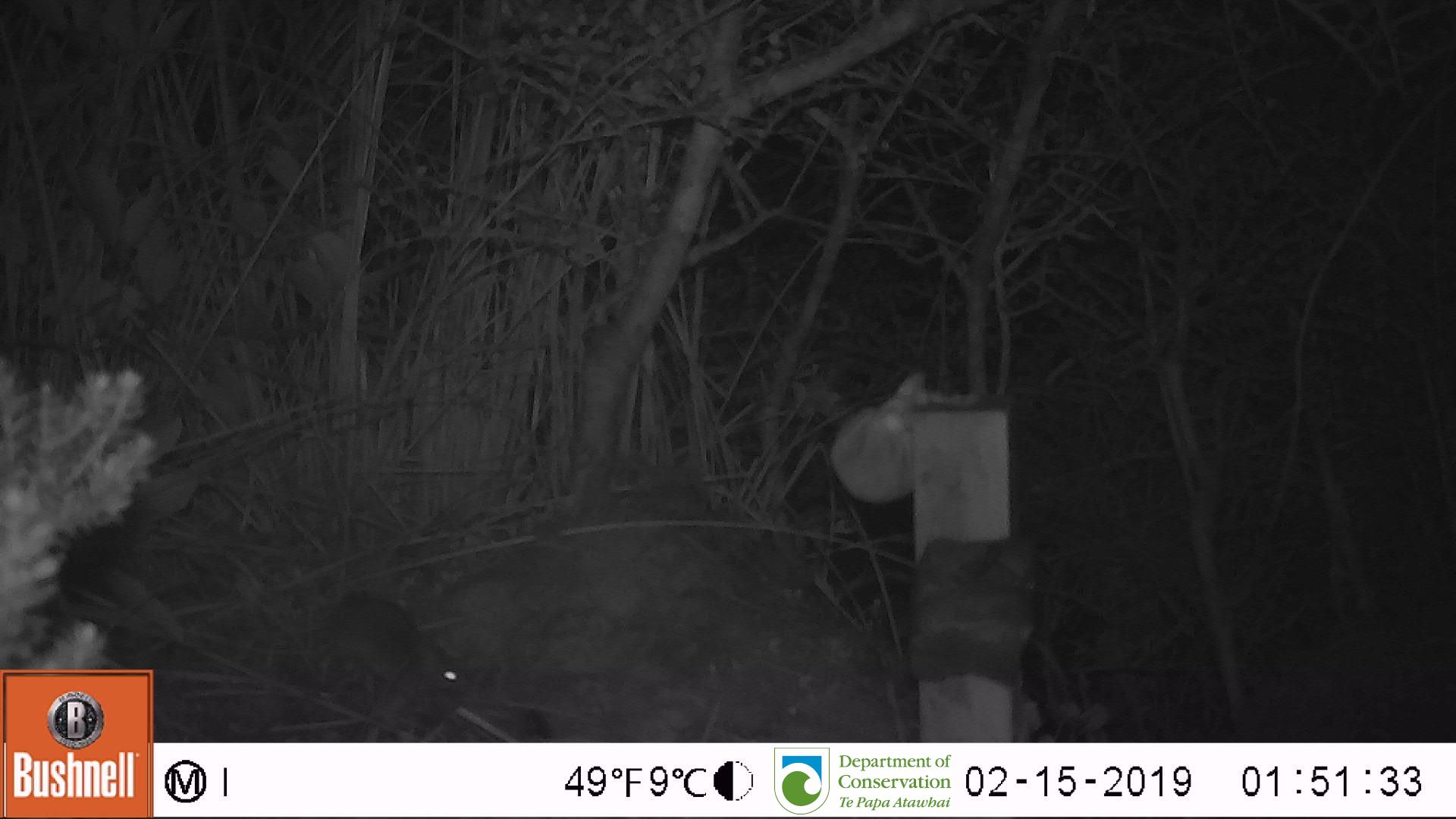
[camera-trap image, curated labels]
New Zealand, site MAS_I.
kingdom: Animalia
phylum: Chordata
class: Mammalia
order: Rodentia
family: Muridae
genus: Mus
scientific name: Mus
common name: mouse